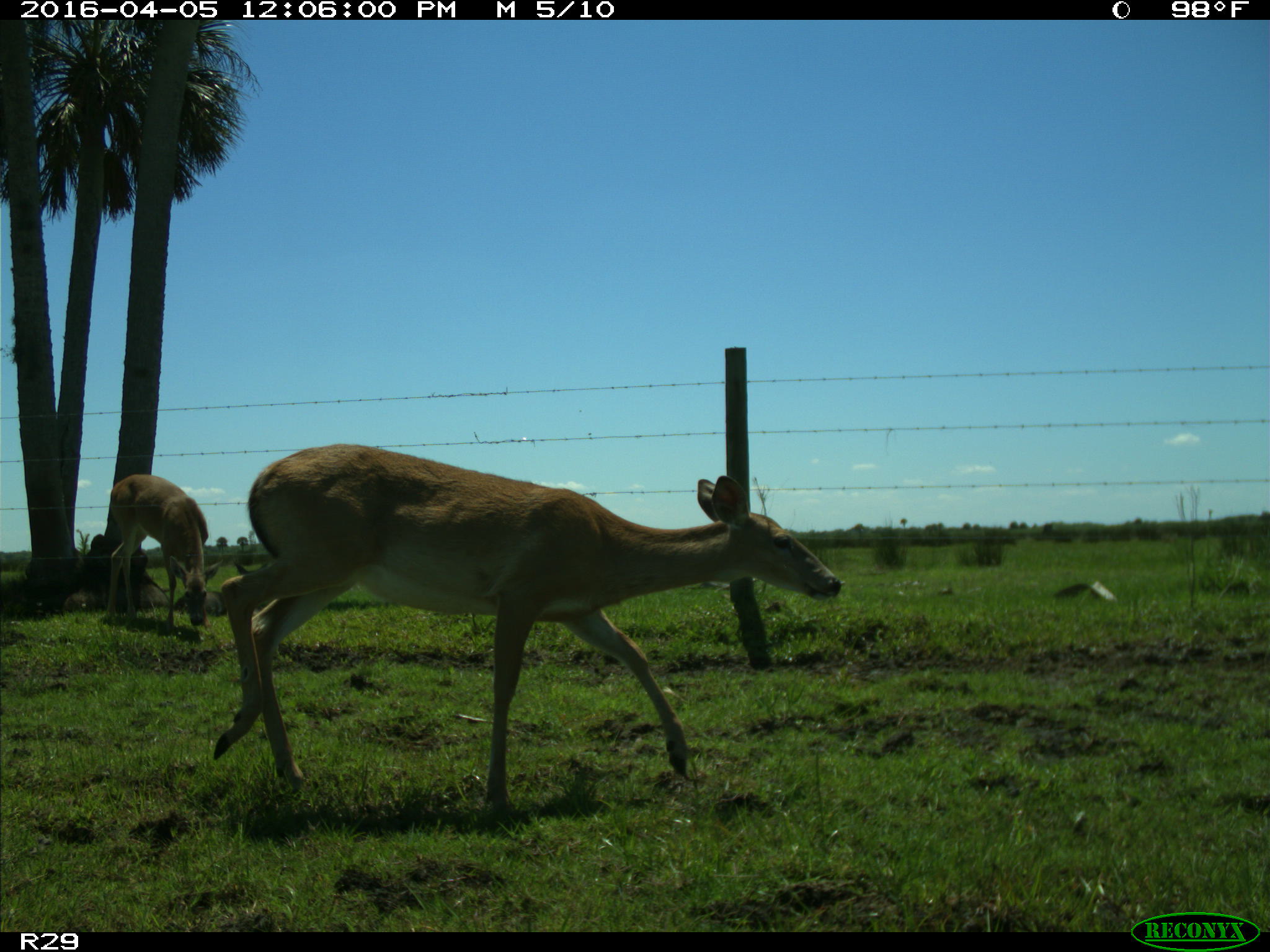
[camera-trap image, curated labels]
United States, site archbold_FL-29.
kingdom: Animalia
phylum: Chordata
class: Mammalia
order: Artiodactyla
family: Cervidae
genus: Odocoileus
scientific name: Odocoileus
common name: deer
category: unidentified deer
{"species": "unidentified deer (deer) (Odocoileus)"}